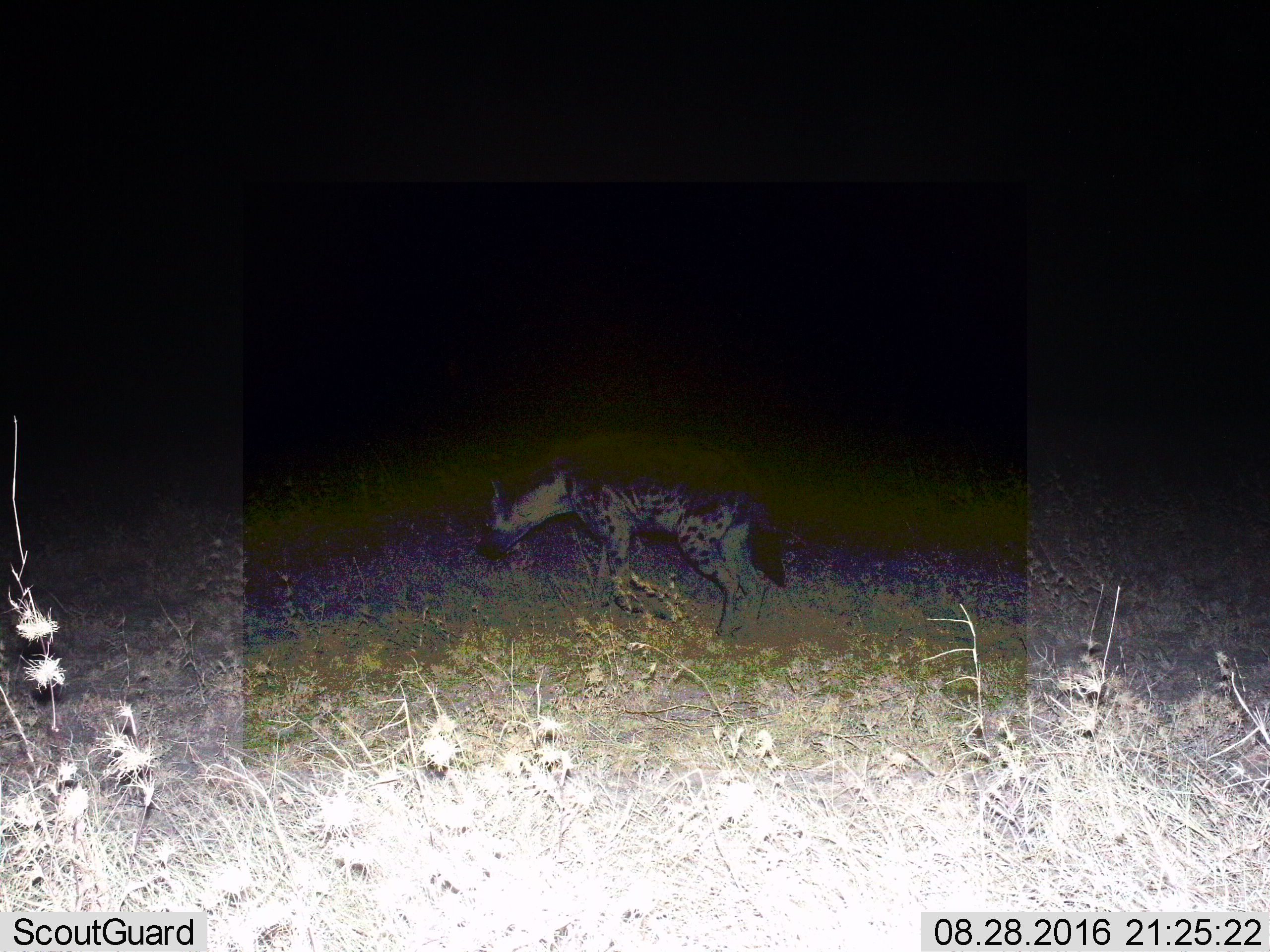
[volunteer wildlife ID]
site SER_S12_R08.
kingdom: Animalia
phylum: Chordata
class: Mammalia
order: Carnivora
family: Hyaenidae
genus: Crocuta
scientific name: Crocuta crocuta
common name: spotted hyena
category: hyenaspotted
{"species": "hyenaspotted (spotted hyena) (Crocuta crocuta)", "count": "1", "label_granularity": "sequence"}